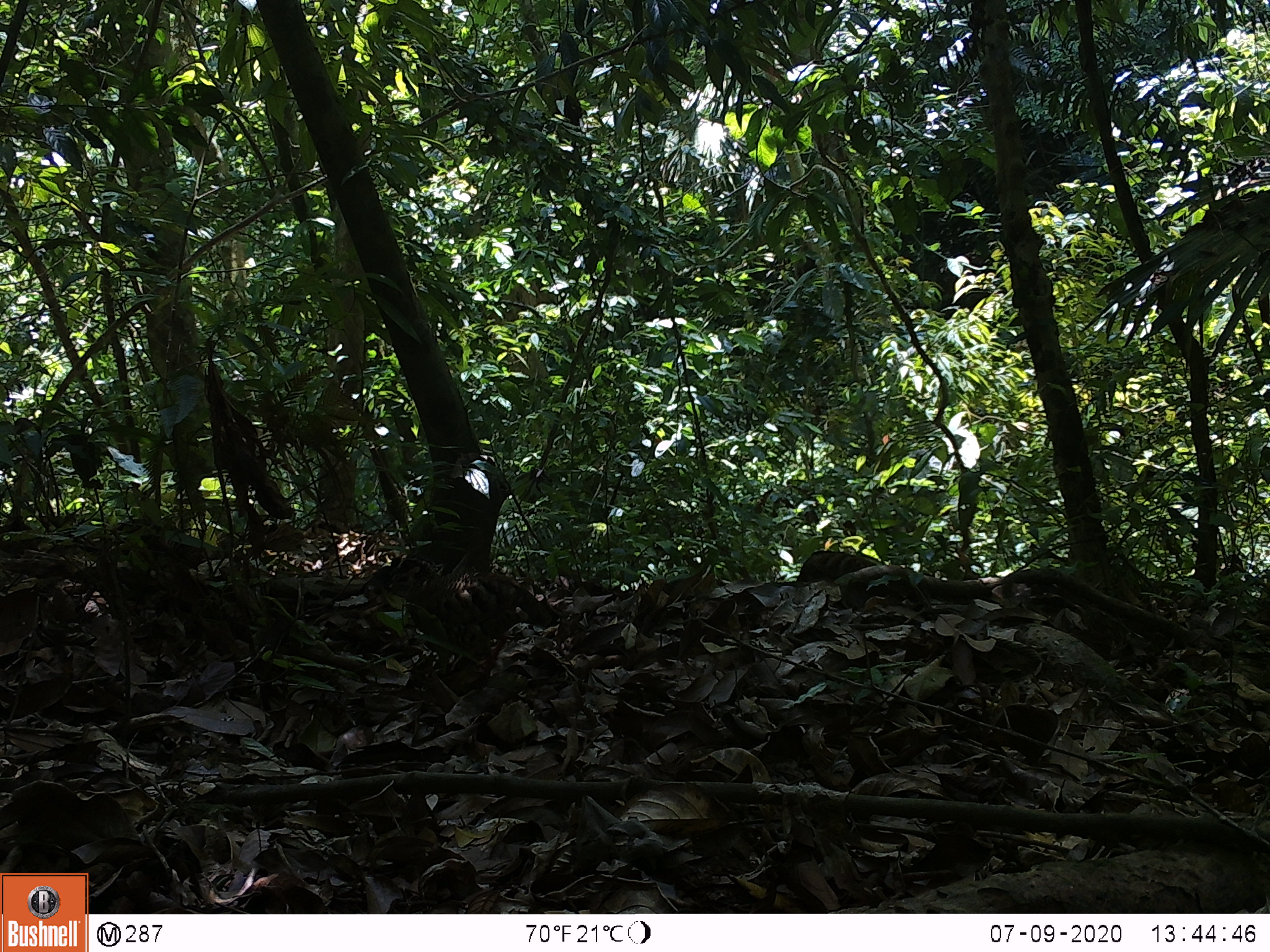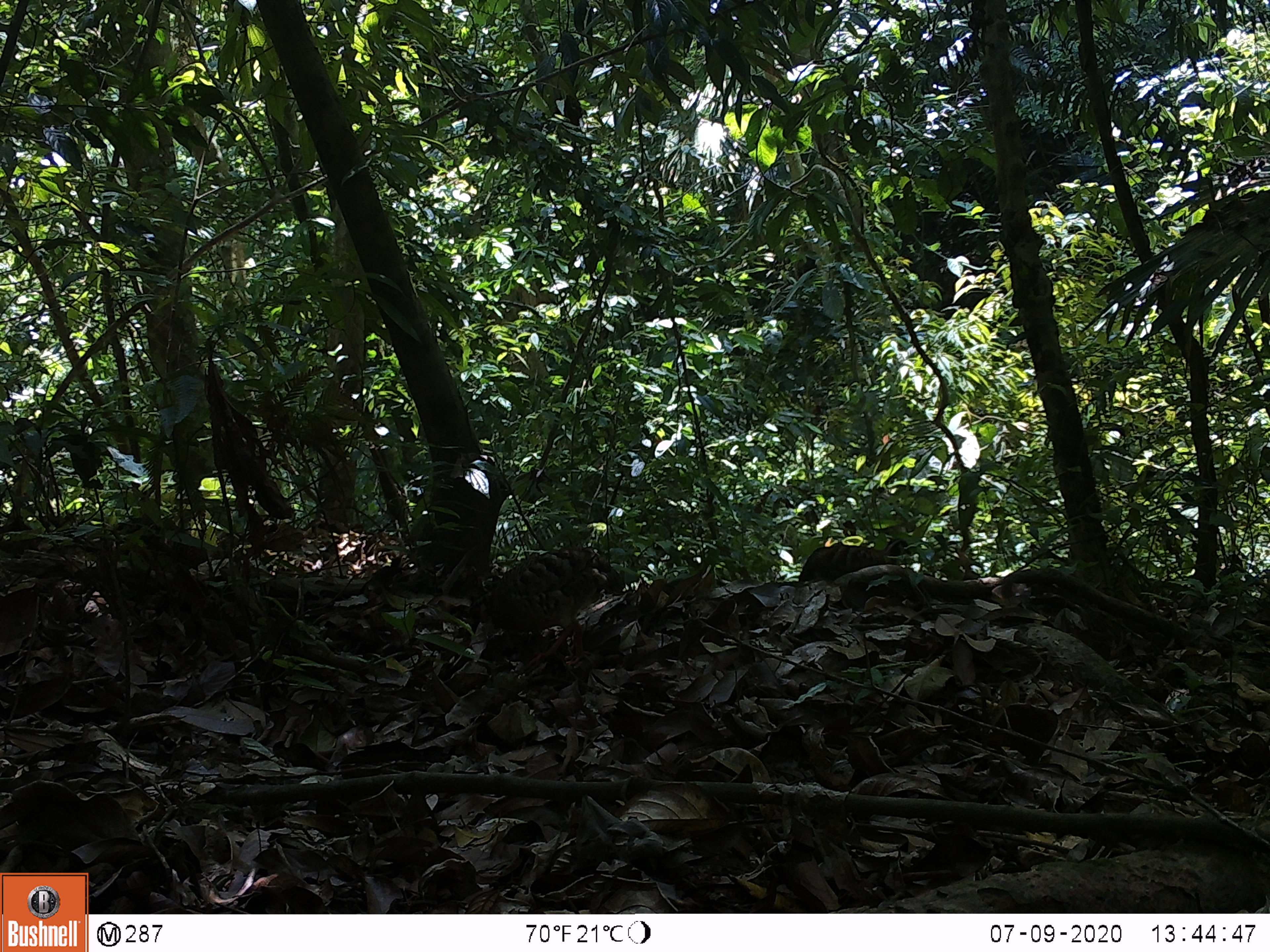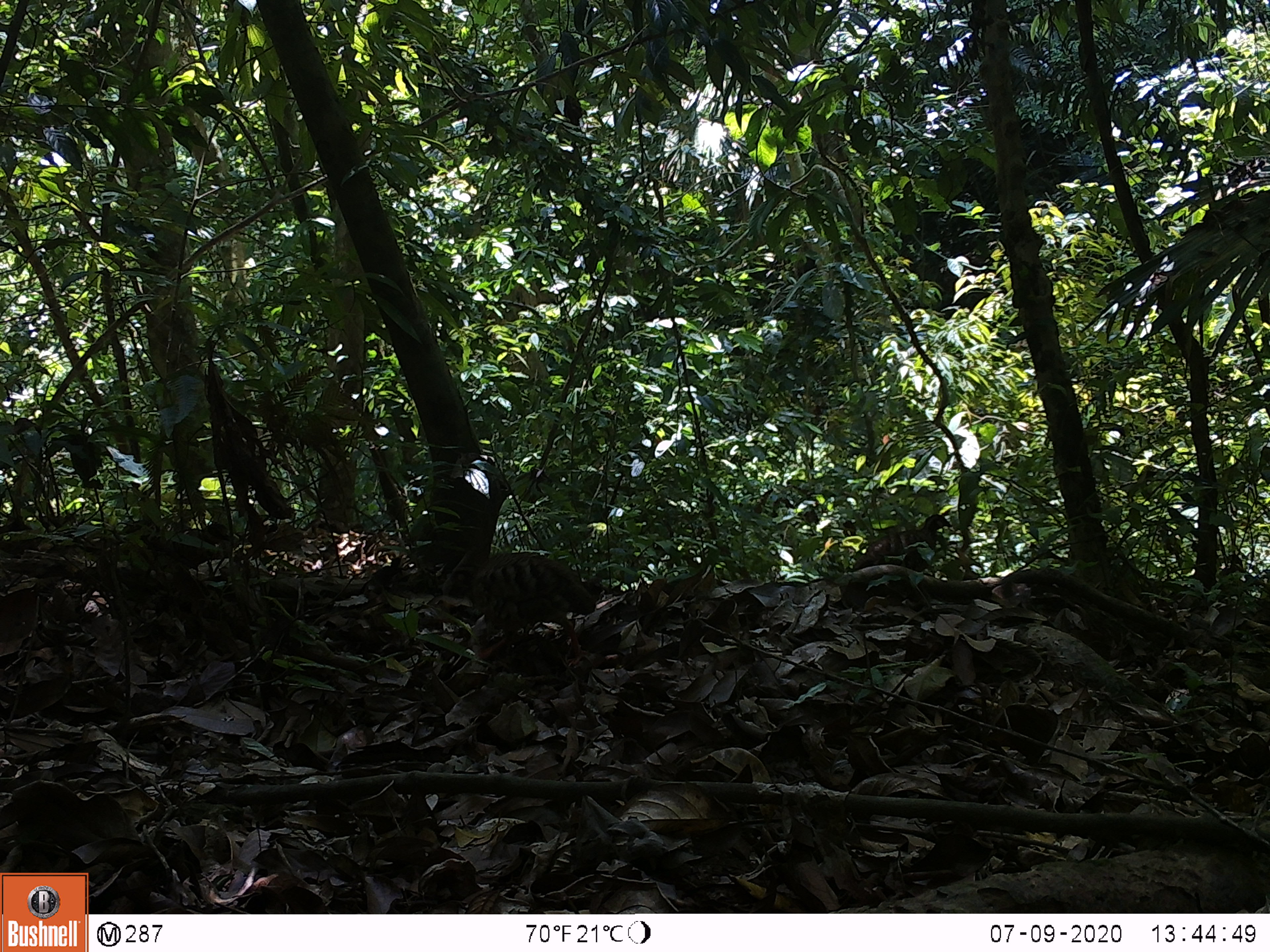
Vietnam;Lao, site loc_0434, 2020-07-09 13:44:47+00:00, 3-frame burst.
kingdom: Animalia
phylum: Chordata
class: Aves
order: Galliformes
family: Phasianidae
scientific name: Phasianidae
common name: partridge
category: unidentified partridge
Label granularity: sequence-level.